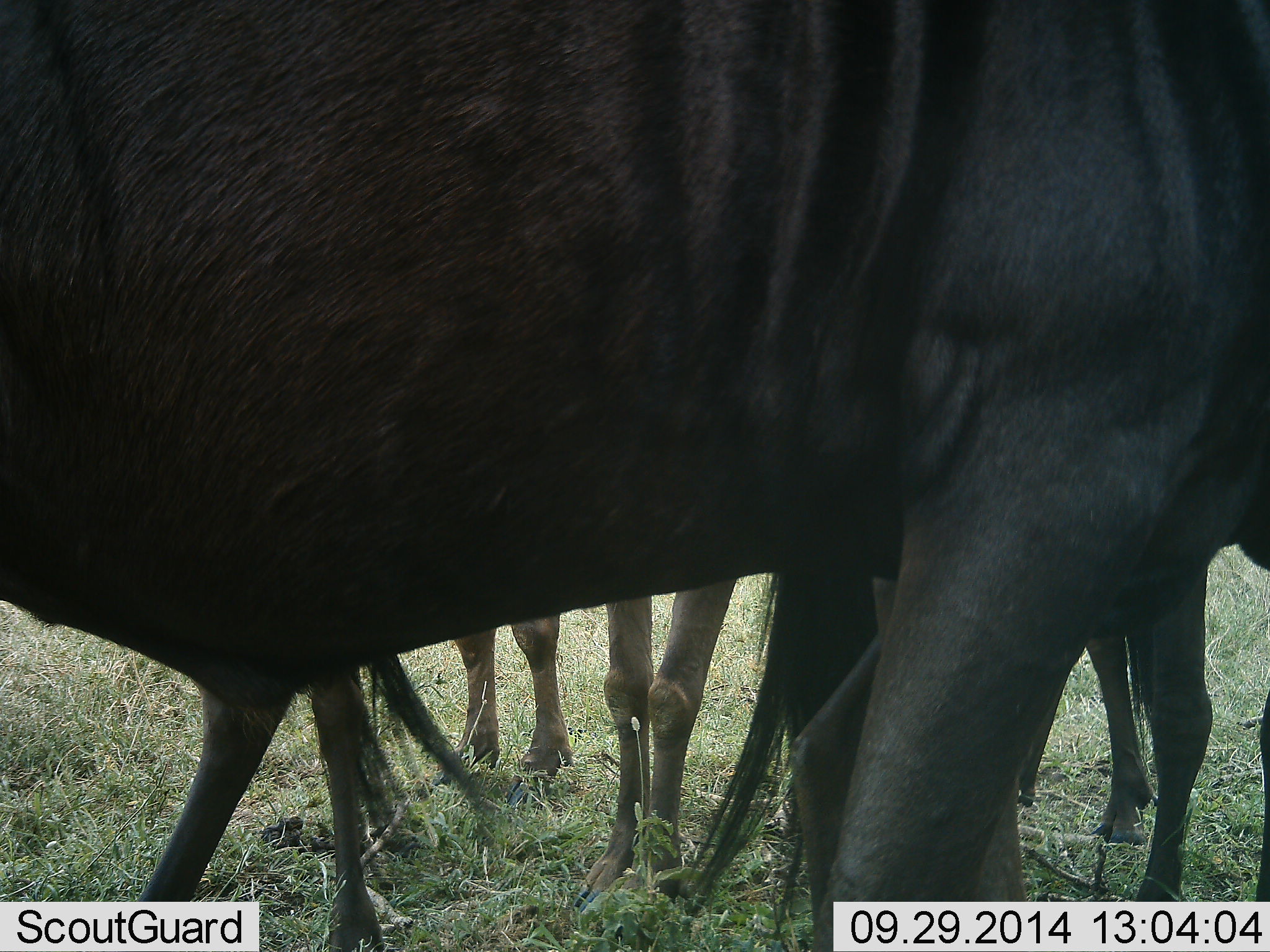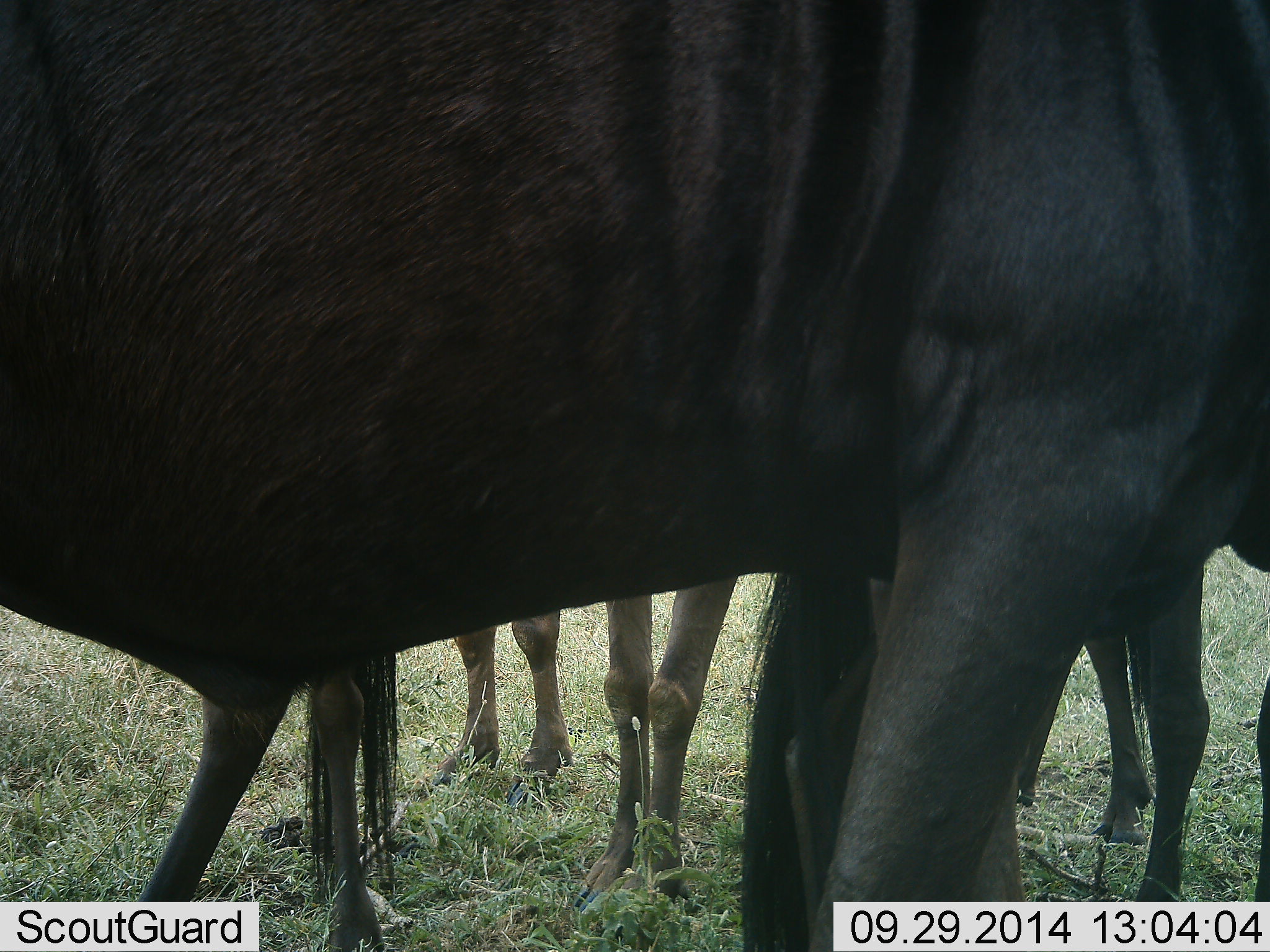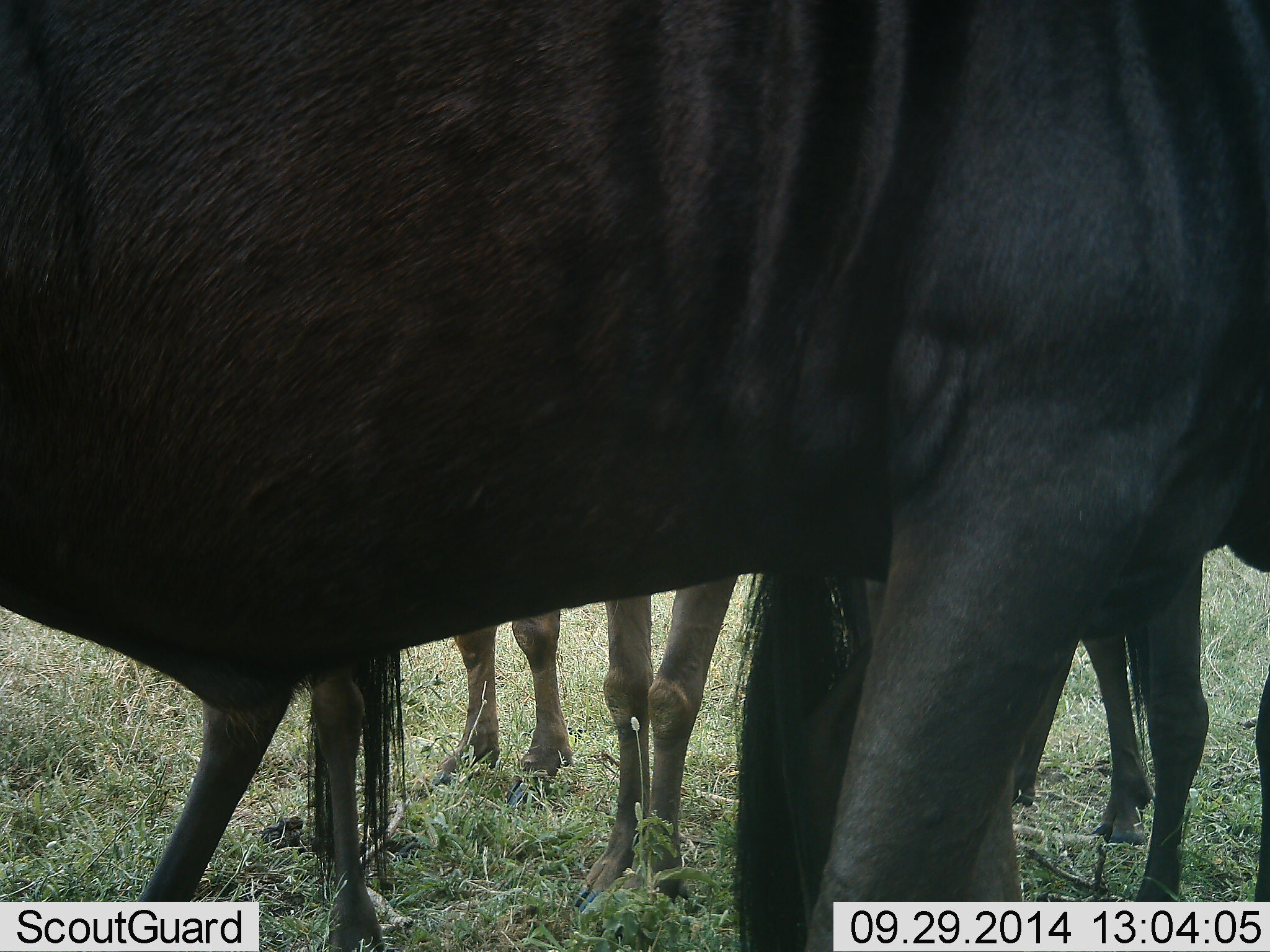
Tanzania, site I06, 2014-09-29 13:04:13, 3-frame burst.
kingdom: Animalia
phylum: Chordata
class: Mammalia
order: Artiodactyla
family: Bovidae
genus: Connochaetes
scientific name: Connochaetes taurinus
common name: blue wildebeest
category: wildebeest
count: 4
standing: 100%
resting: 0%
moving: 0%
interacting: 10%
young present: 10%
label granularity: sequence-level